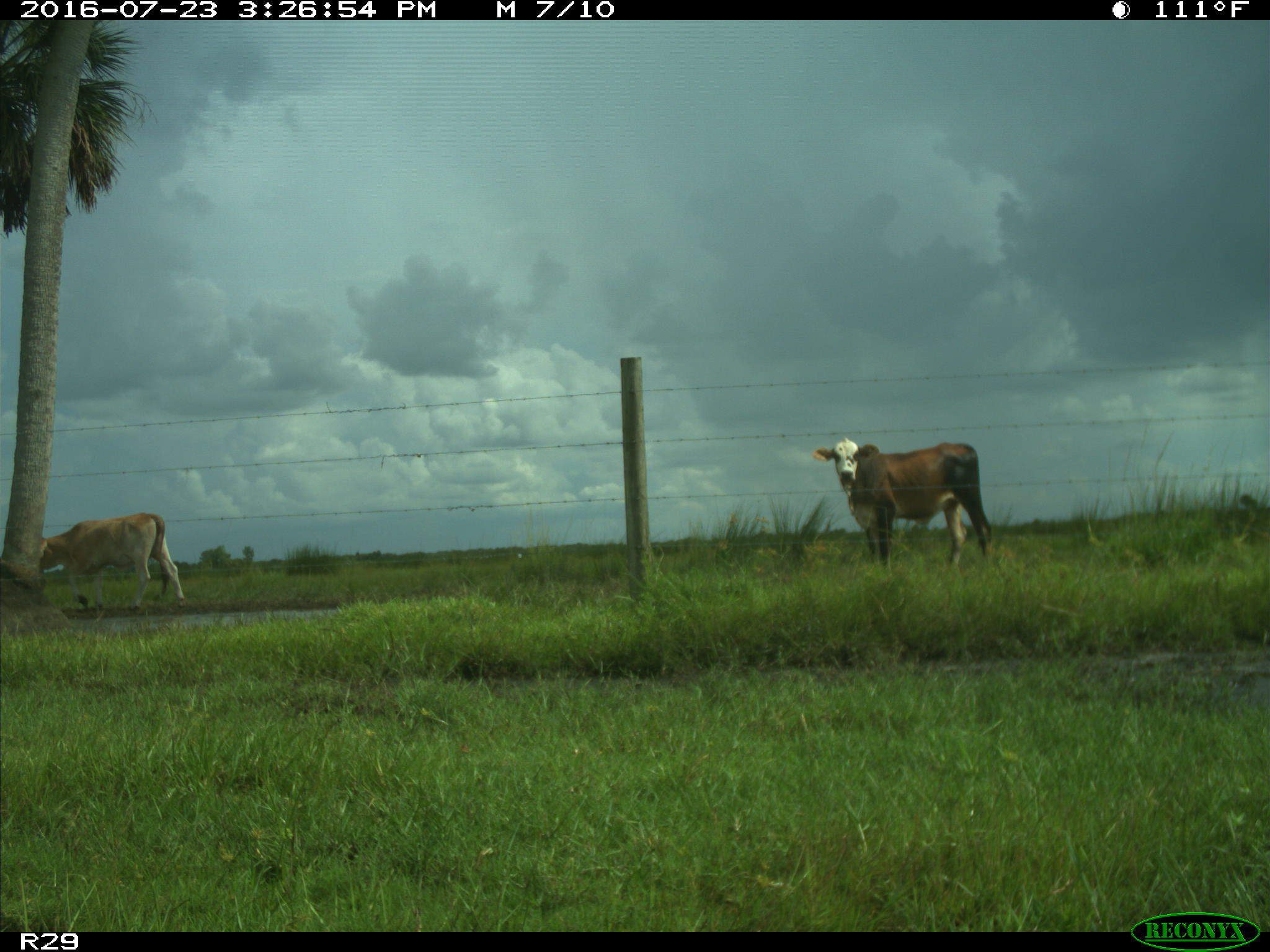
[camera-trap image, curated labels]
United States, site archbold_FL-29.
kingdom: Animalia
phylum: Chordata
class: Mammalia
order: Artiodactyla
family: Bovidae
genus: Bos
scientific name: Bos taurus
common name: domestic cow